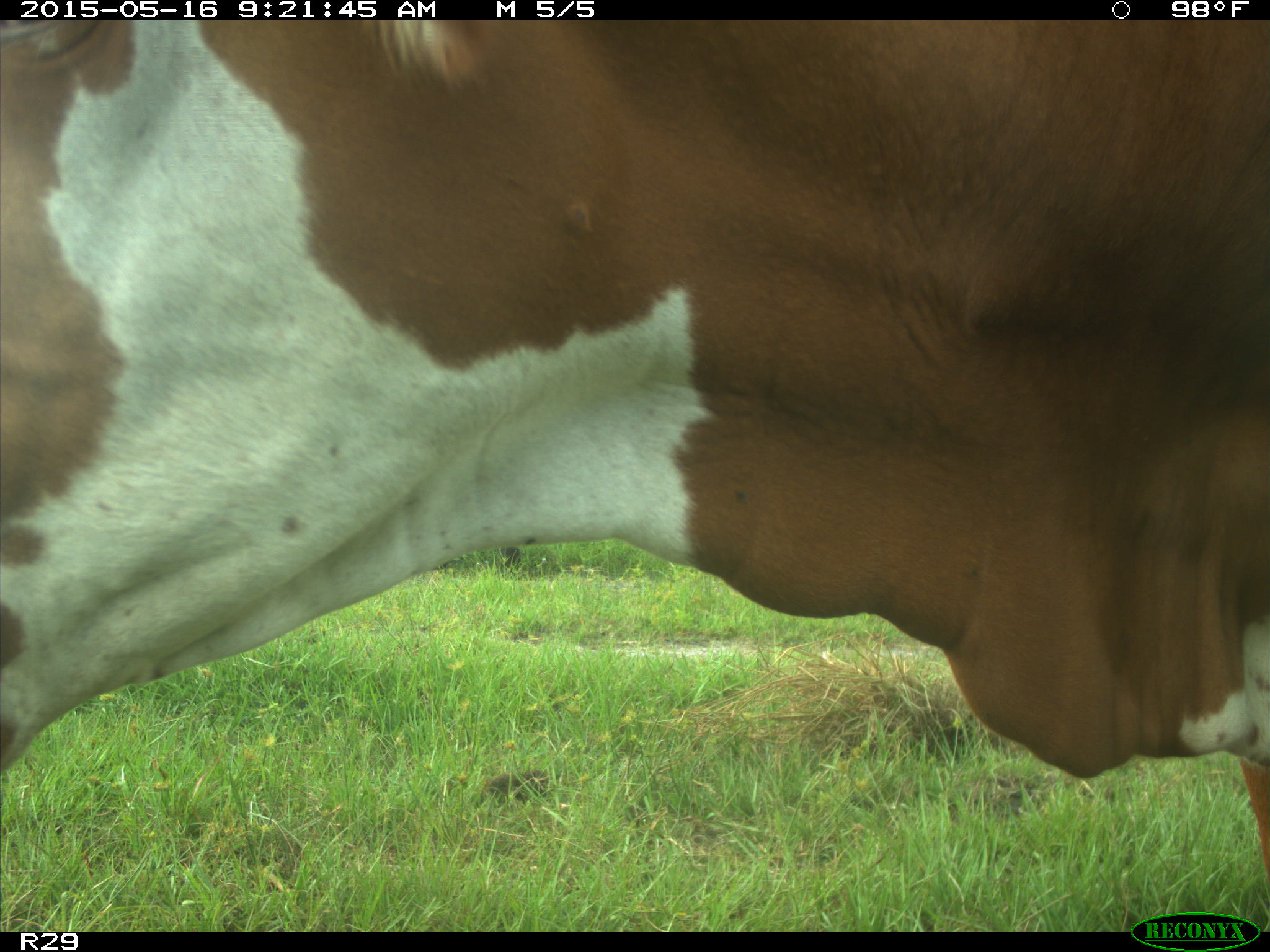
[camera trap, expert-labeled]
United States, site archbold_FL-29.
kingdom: Animalia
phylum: Chordata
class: Mammalia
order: Artiodactyla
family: Bovidae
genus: Bos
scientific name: Bos taurus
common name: domestic cow